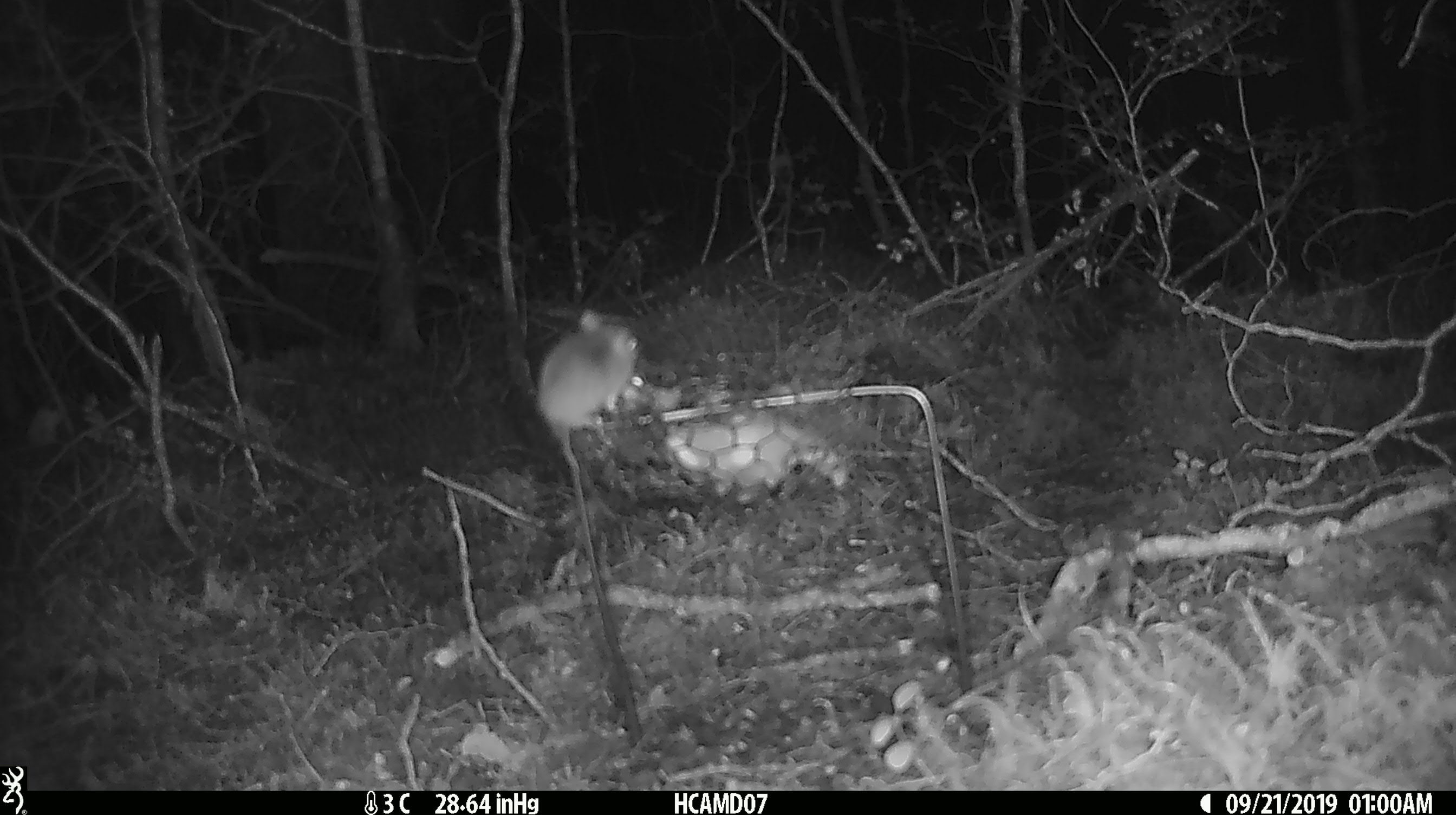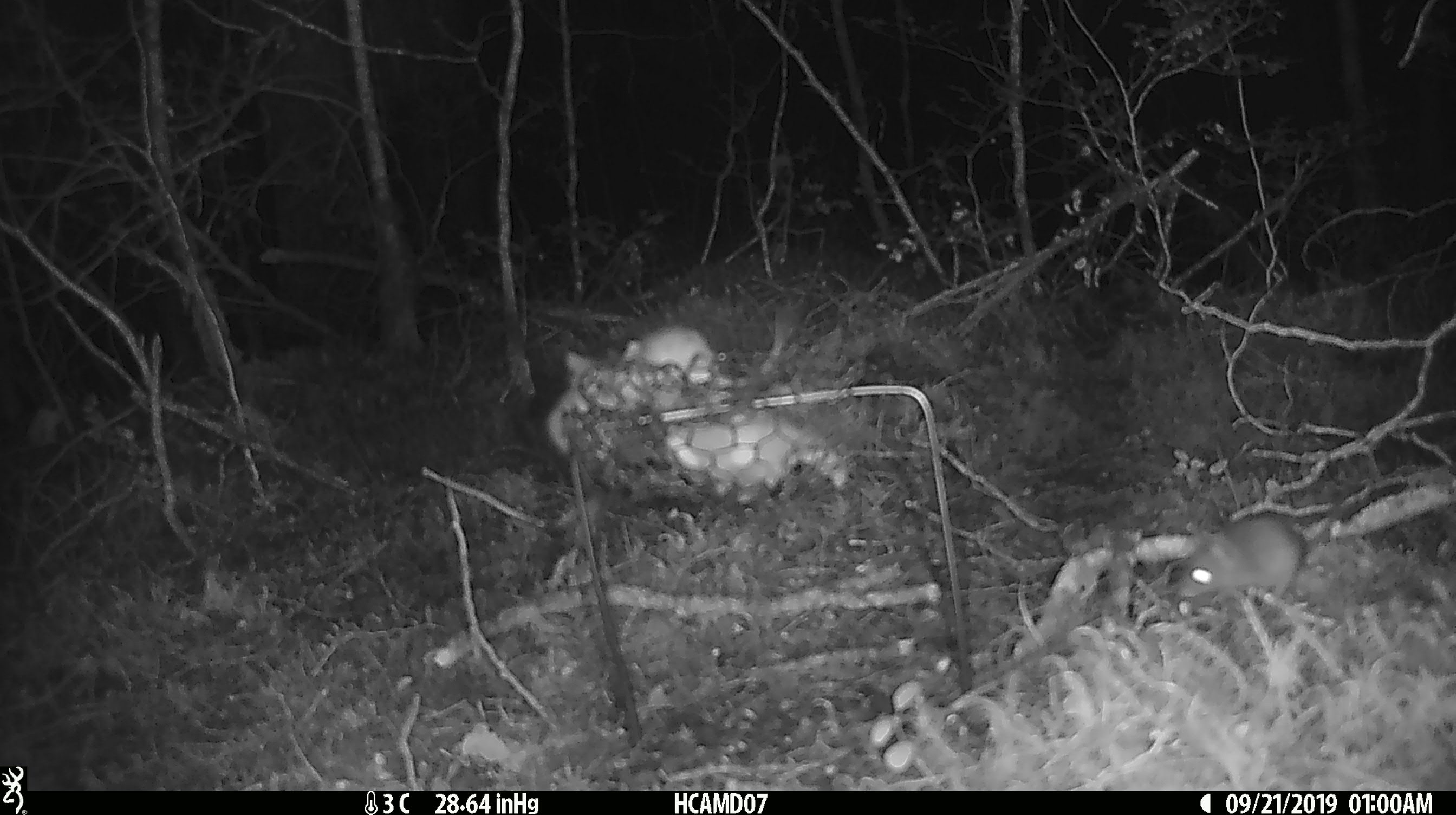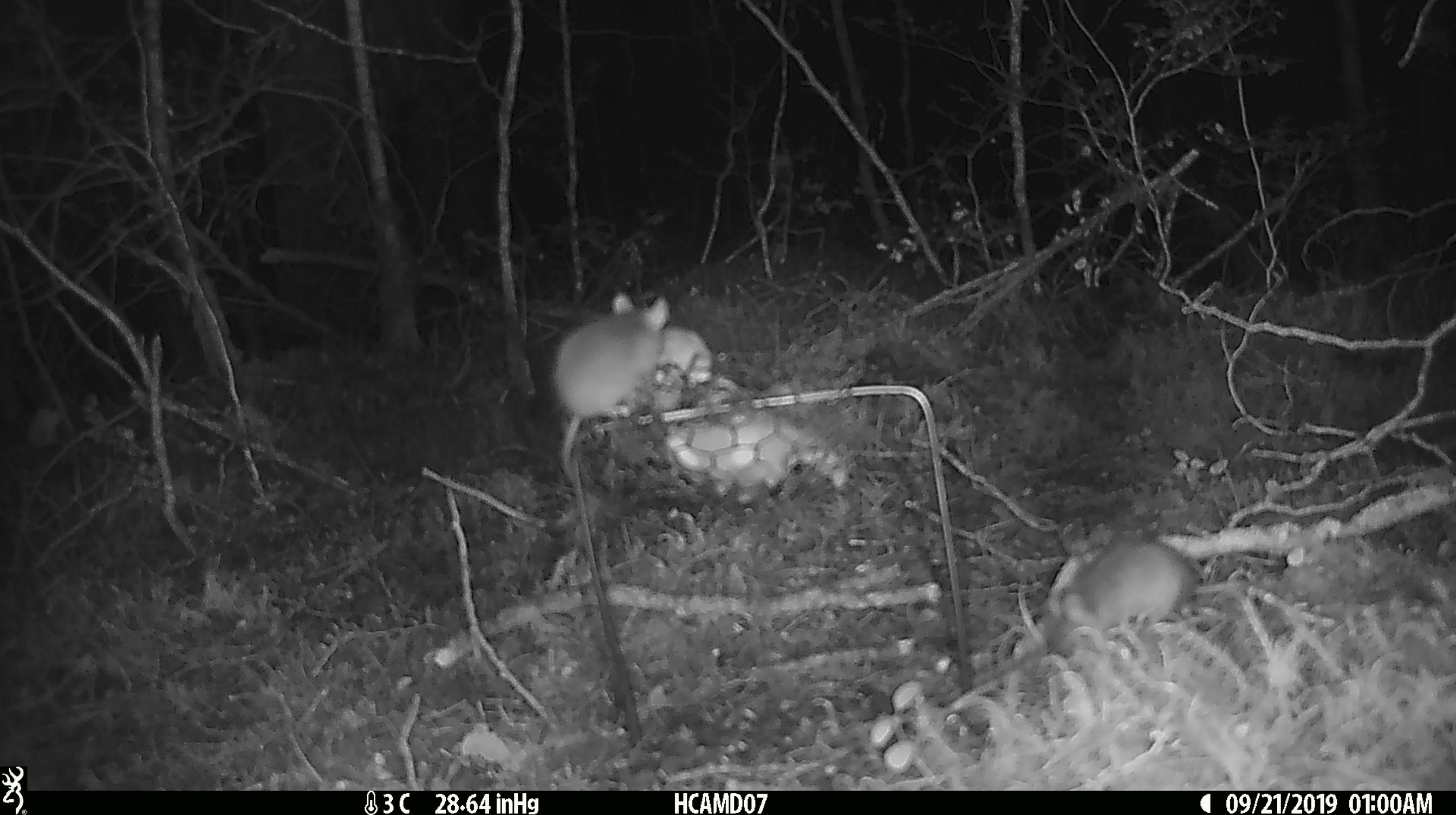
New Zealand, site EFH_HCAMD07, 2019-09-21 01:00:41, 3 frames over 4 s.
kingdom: Animalia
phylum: Chordata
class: Mammalia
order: Rodentia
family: Muridae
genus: Mus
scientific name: Mus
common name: mouse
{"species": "mouse (Mus)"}